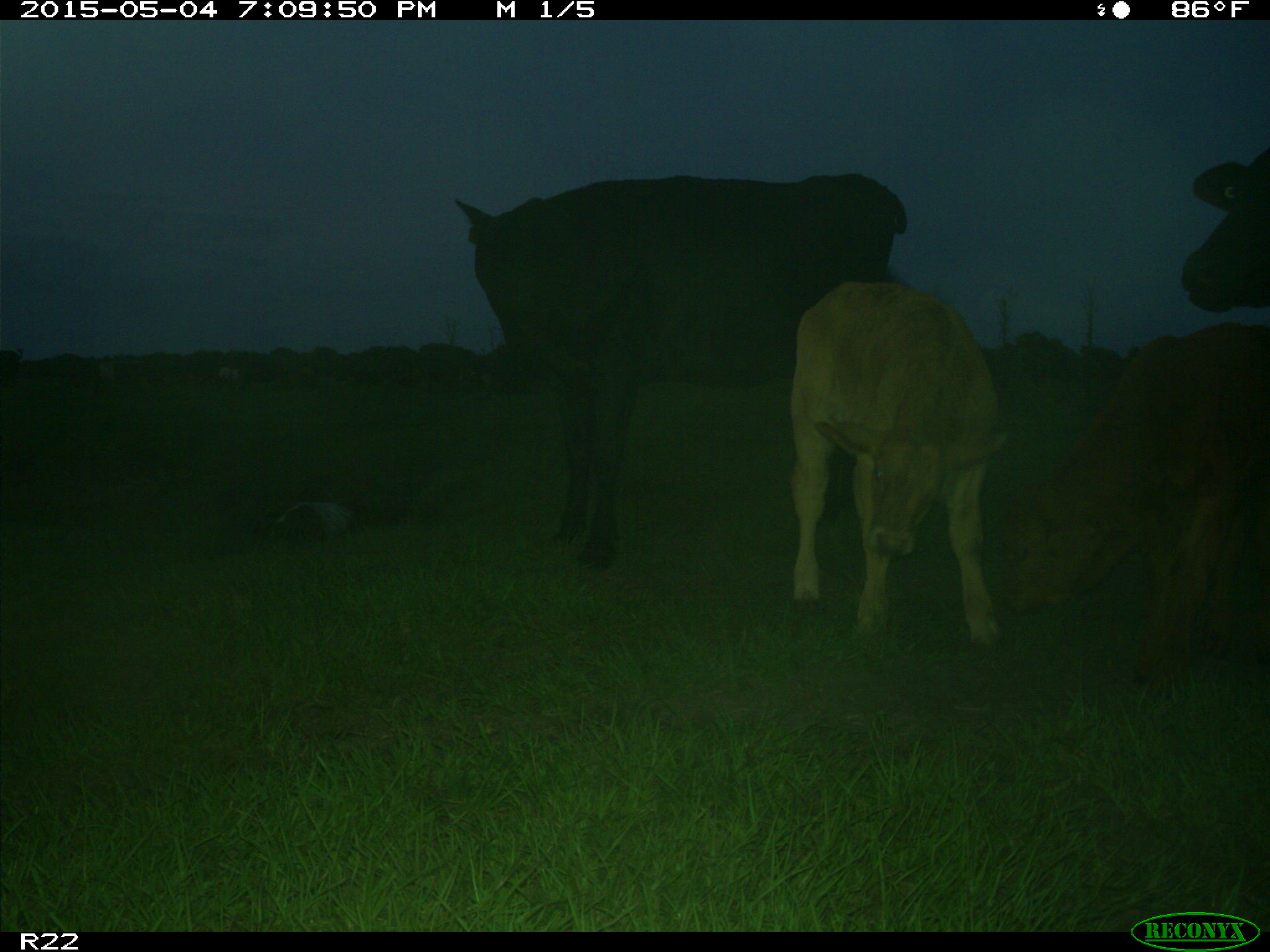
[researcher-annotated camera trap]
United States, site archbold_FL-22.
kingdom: Animalia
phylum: Chordata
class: Mammalia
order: Artiodactyla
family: Bovidae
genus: Bos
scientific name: Bos taurus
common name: domestic cow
Bos taurus (domestic cow).